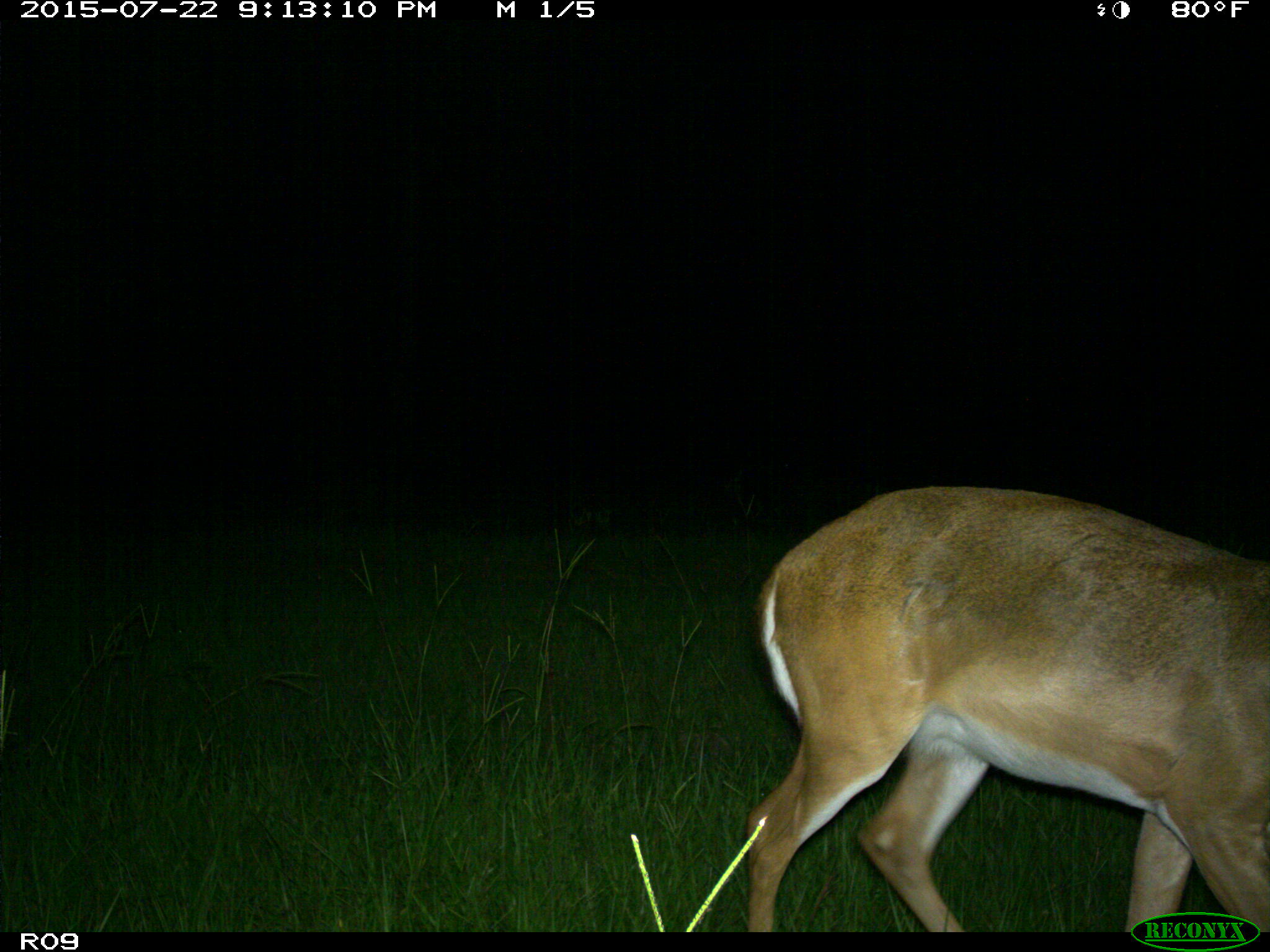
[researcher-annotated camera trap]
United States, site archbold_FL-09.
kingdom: Animalia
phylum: Chordata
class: Mammalia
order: Artiodactyla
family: Cervidae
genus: Odocoileus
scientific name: Odocoileus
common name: deer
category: unidentified deer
Unidentified deer (deer) (Odocoileus).